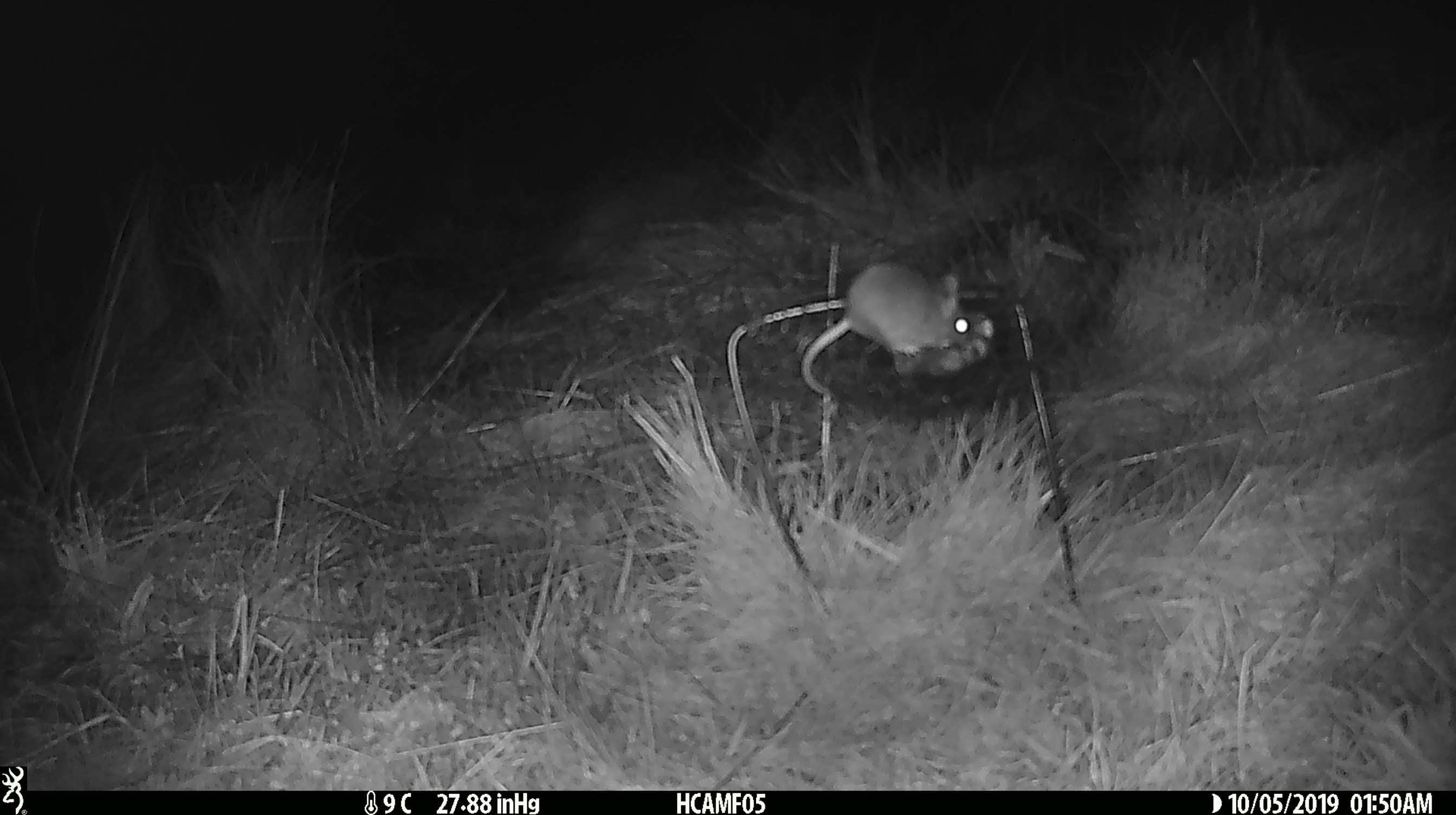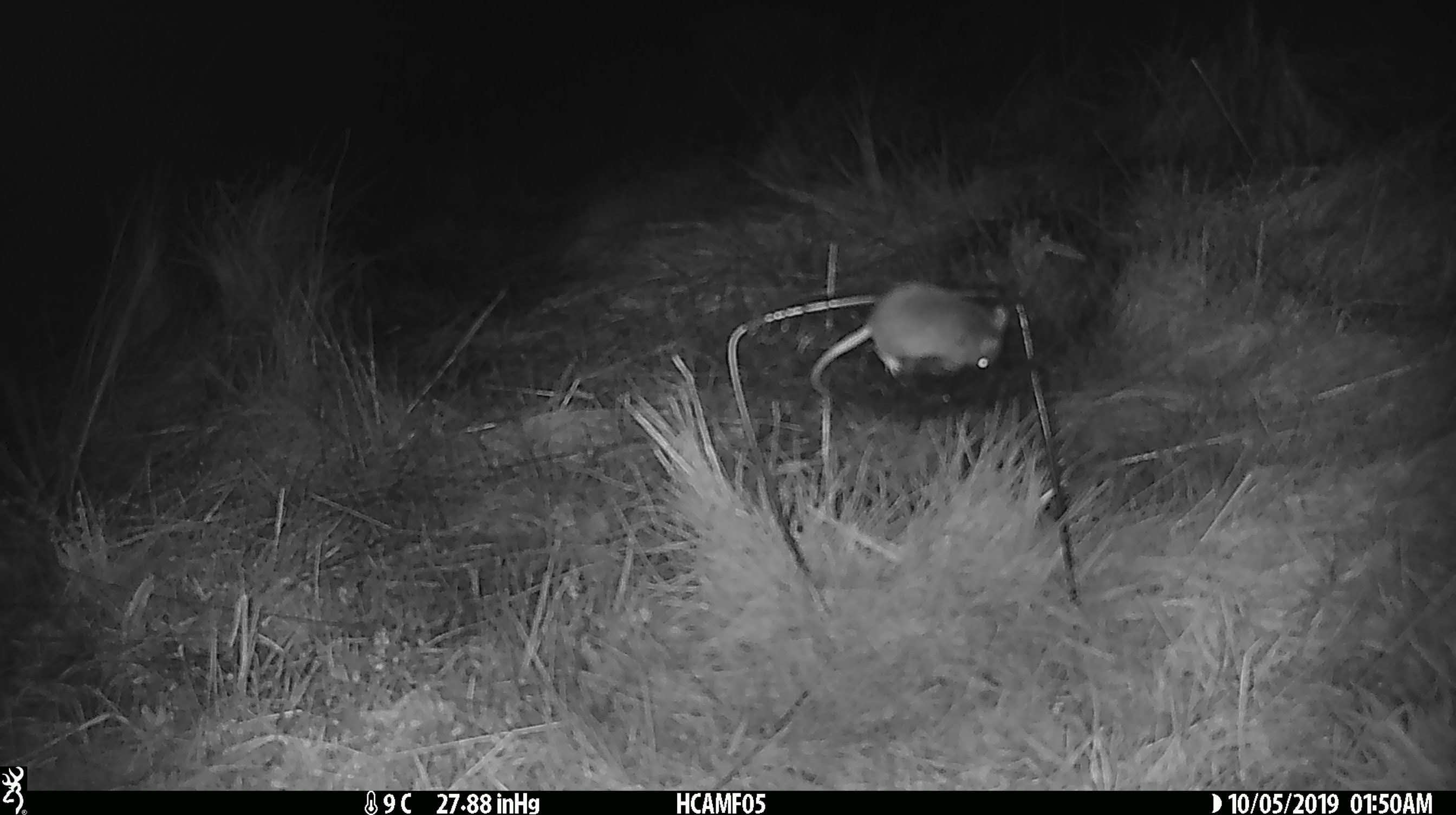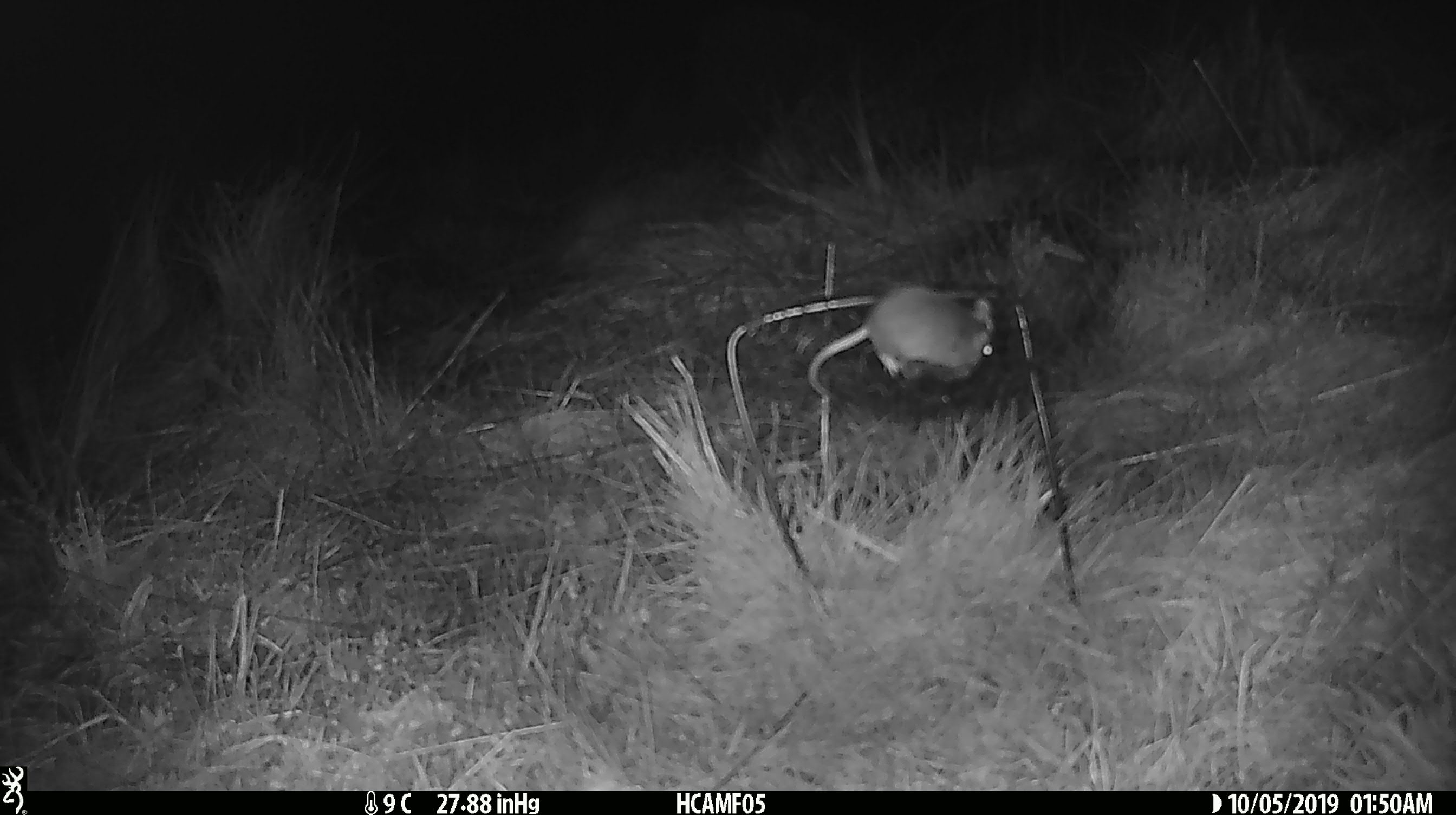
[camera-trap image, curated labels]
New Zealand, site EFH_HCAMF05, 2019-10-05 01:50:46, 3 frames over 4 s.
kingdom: Animalia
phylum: Chordata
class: Mammalia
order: Rodentia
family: Muridae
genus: Mus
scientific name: Mus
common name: mouse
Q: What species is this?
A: Mouse (Mus).